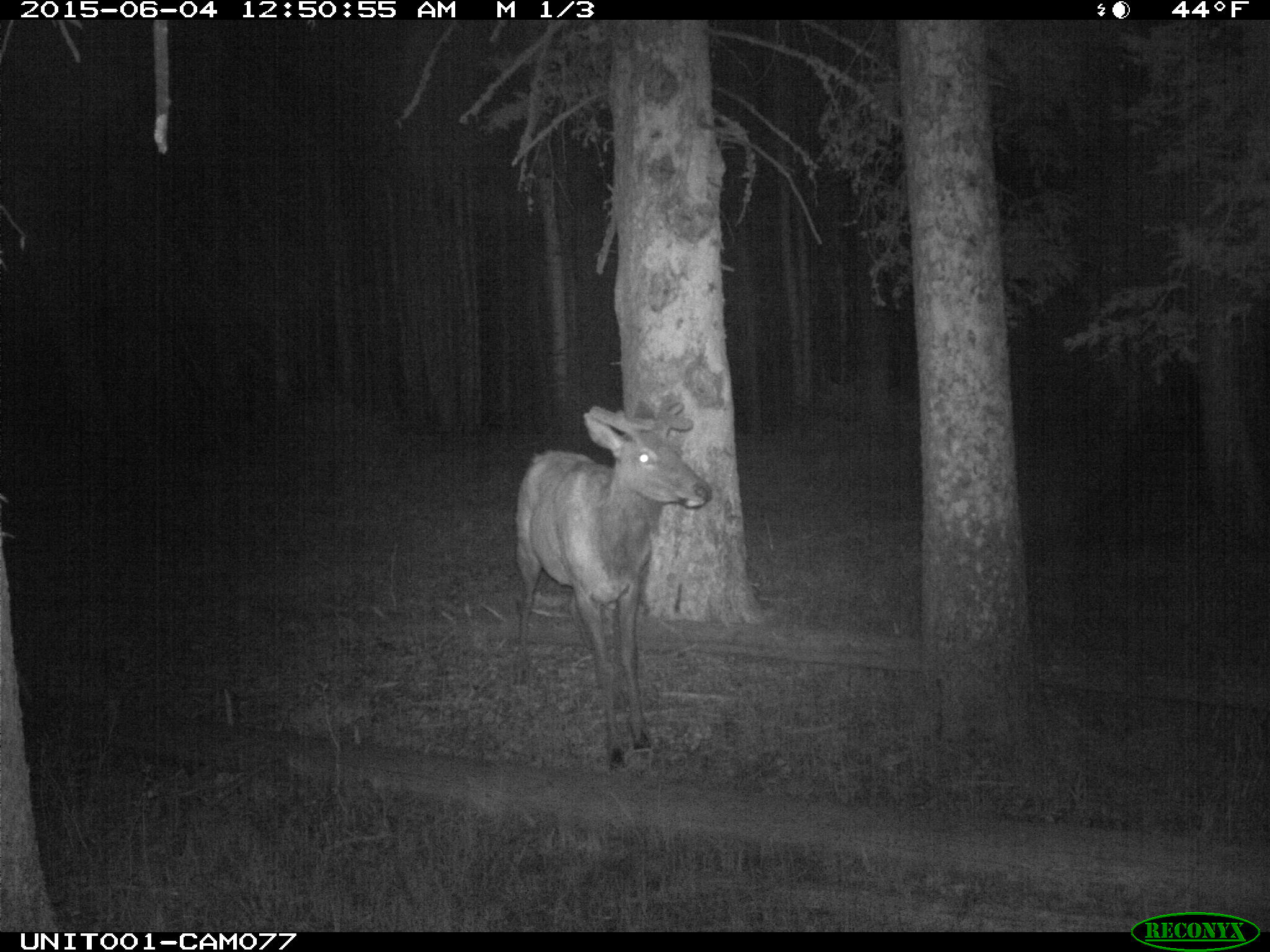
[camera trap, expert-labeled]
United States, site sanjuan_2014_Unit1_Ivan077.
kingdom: Animalia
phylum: Chordata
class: Mammalia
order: Artiodactyla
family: Cervidae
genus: Cervus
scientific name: Cervus elaphus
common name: red deer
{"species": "Cervus elaphus (red deer)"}